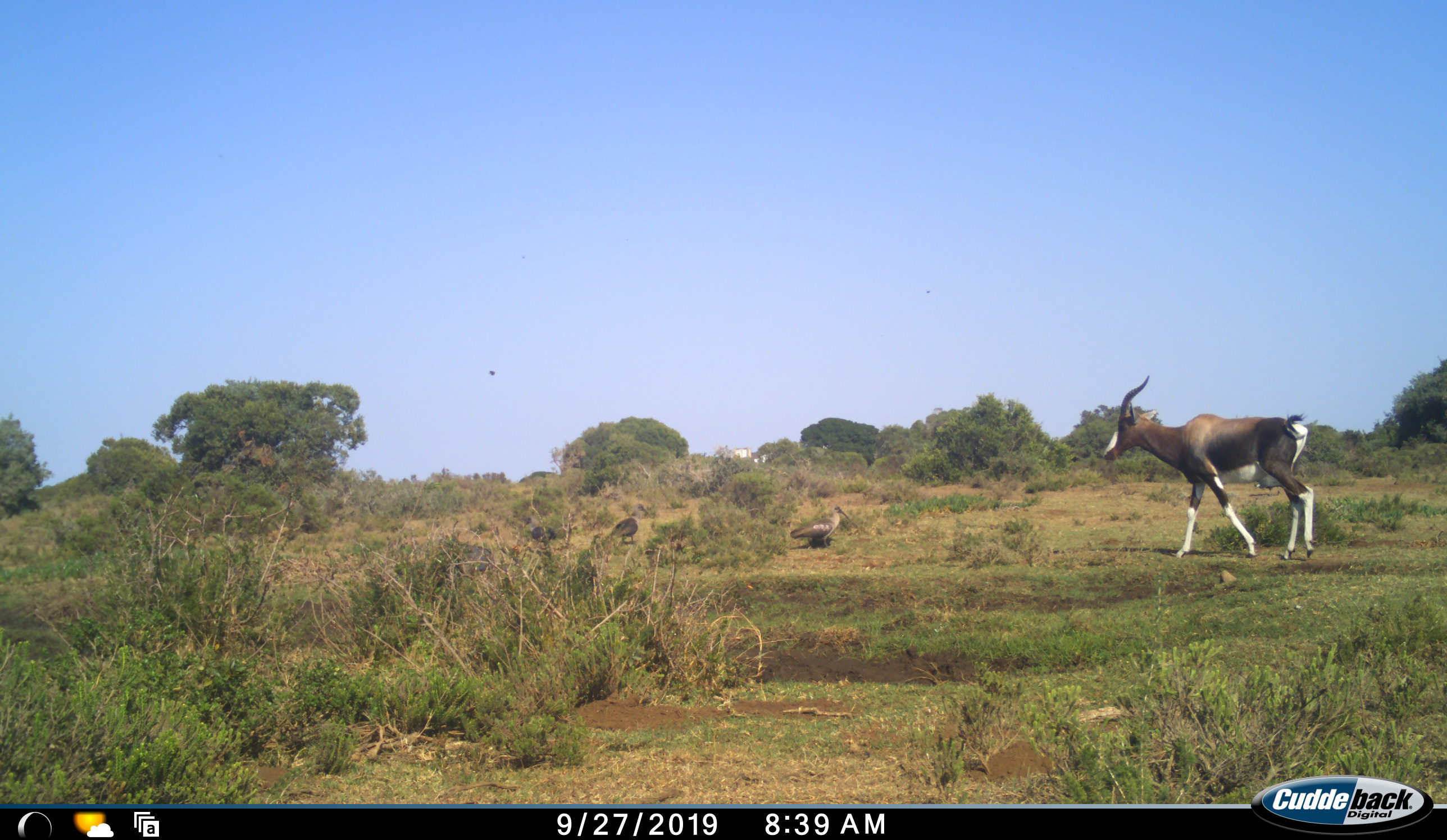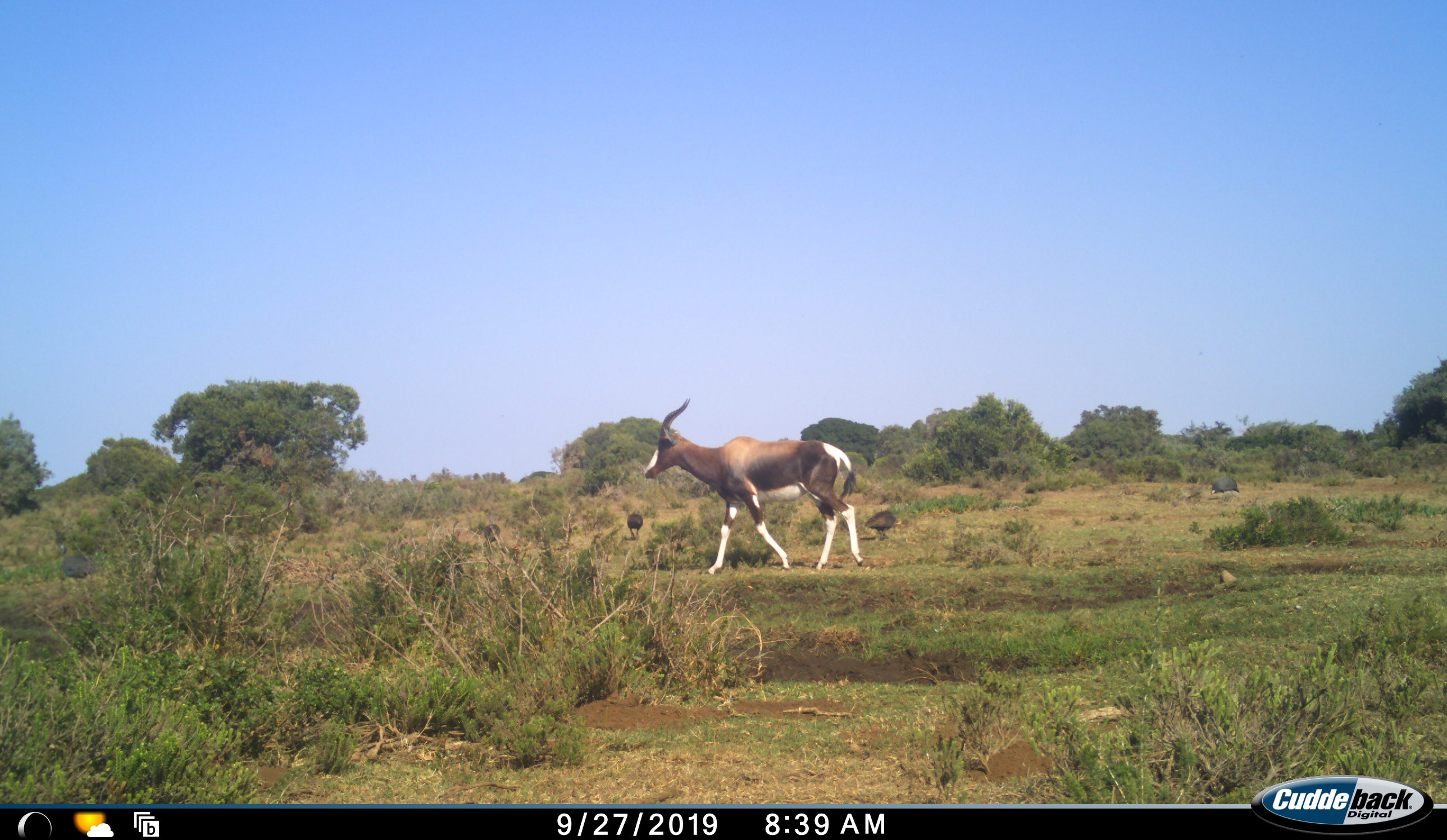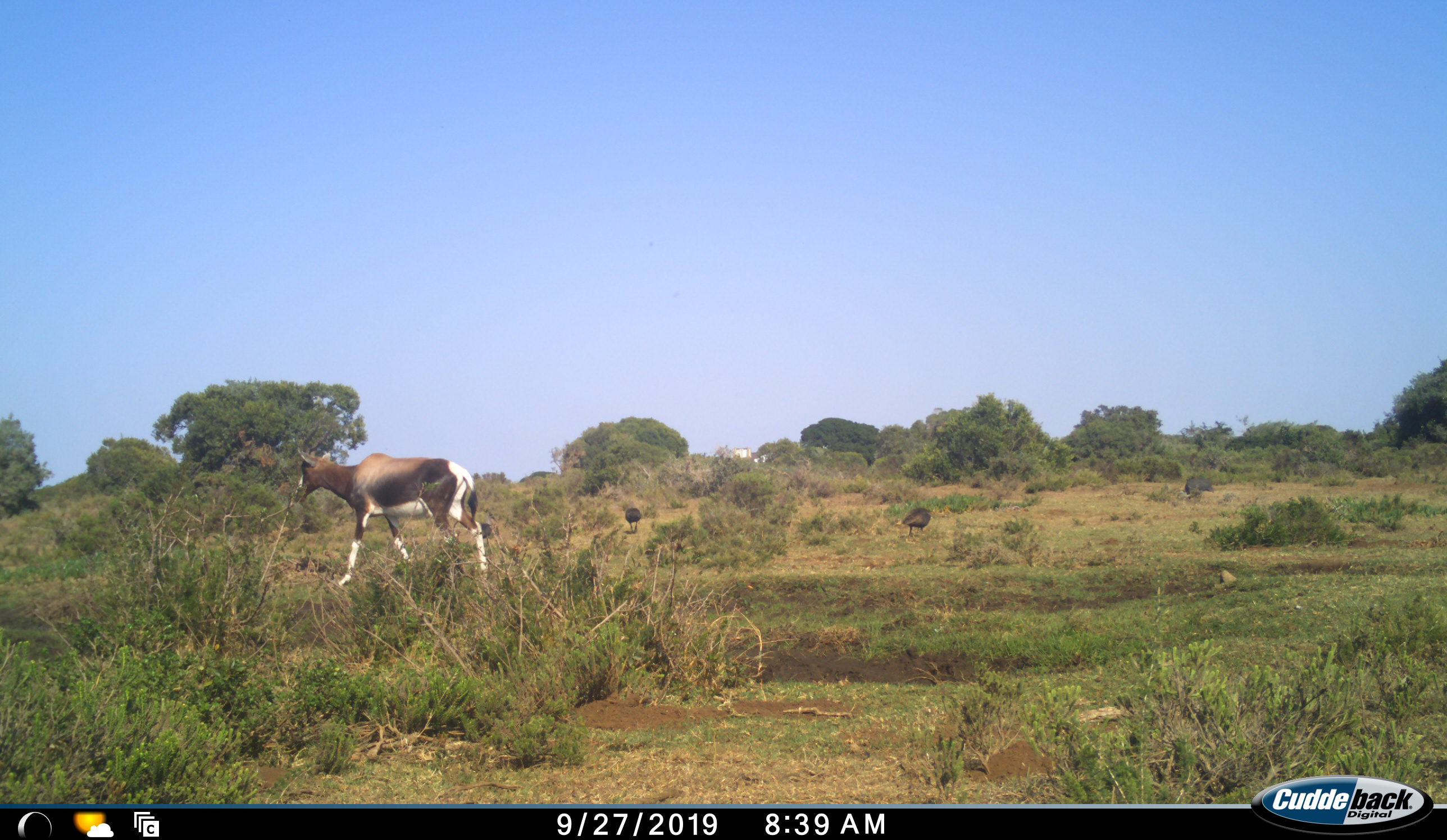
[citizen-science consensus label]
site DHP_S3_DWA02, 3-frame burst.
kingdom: Animalia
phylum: Chordata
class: Aves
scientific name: Aves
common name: bird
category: birdother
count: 4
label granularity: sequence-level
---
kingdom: Animalia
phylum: Chordata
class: Mammalia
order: Artiodactyla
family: Bovidae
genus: Damaliscus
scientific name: Damaliscus pygargus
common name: bontebok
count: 1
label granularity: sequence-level